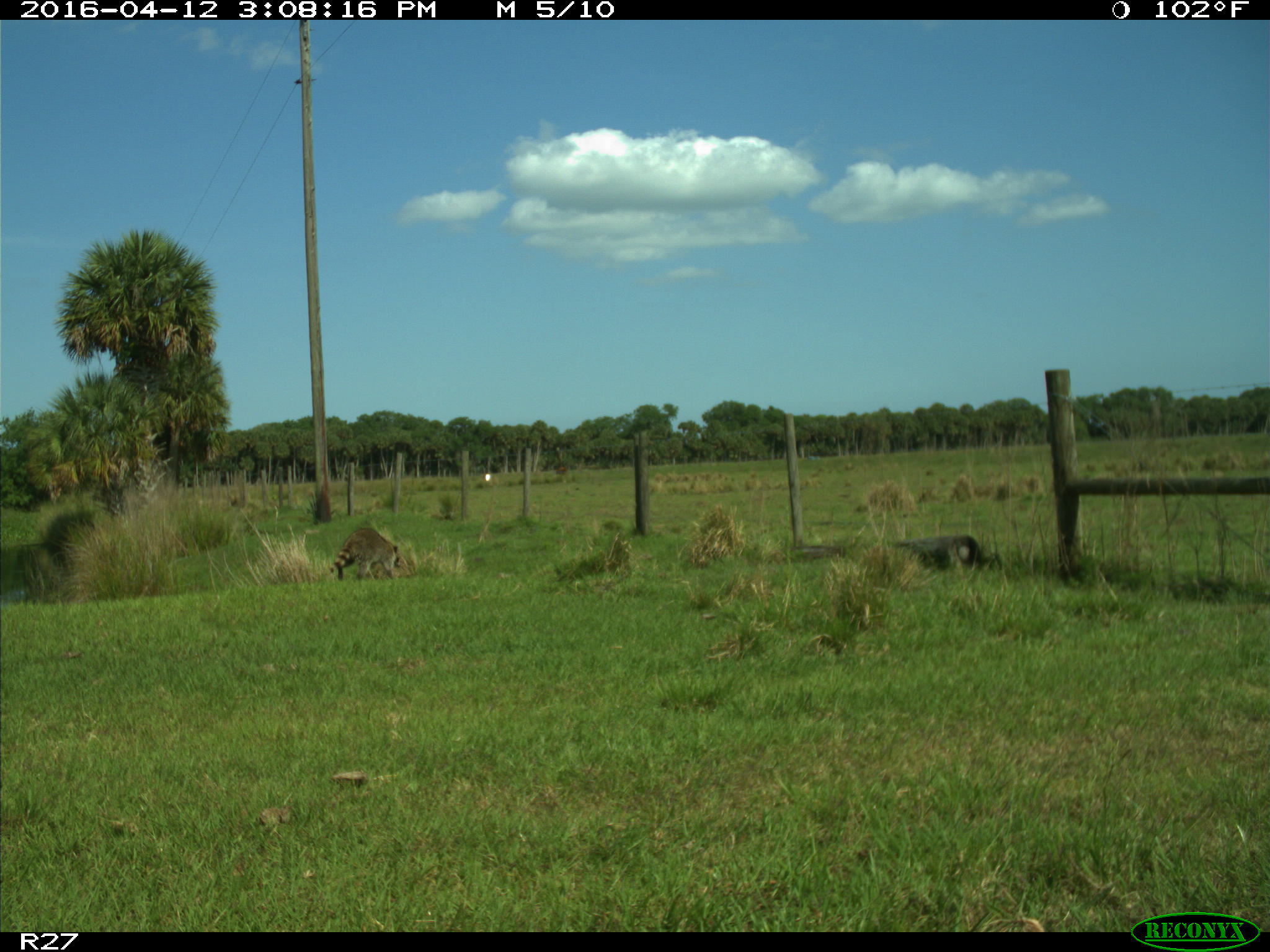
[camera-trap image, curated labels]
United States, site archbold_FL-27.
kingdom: Animalia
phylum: Chordata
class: Mammalia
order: Carnivora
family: Procyonidae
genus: Procyon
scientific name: Procyon lotor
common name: common raccoon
Procyon lotor (common raccoon).